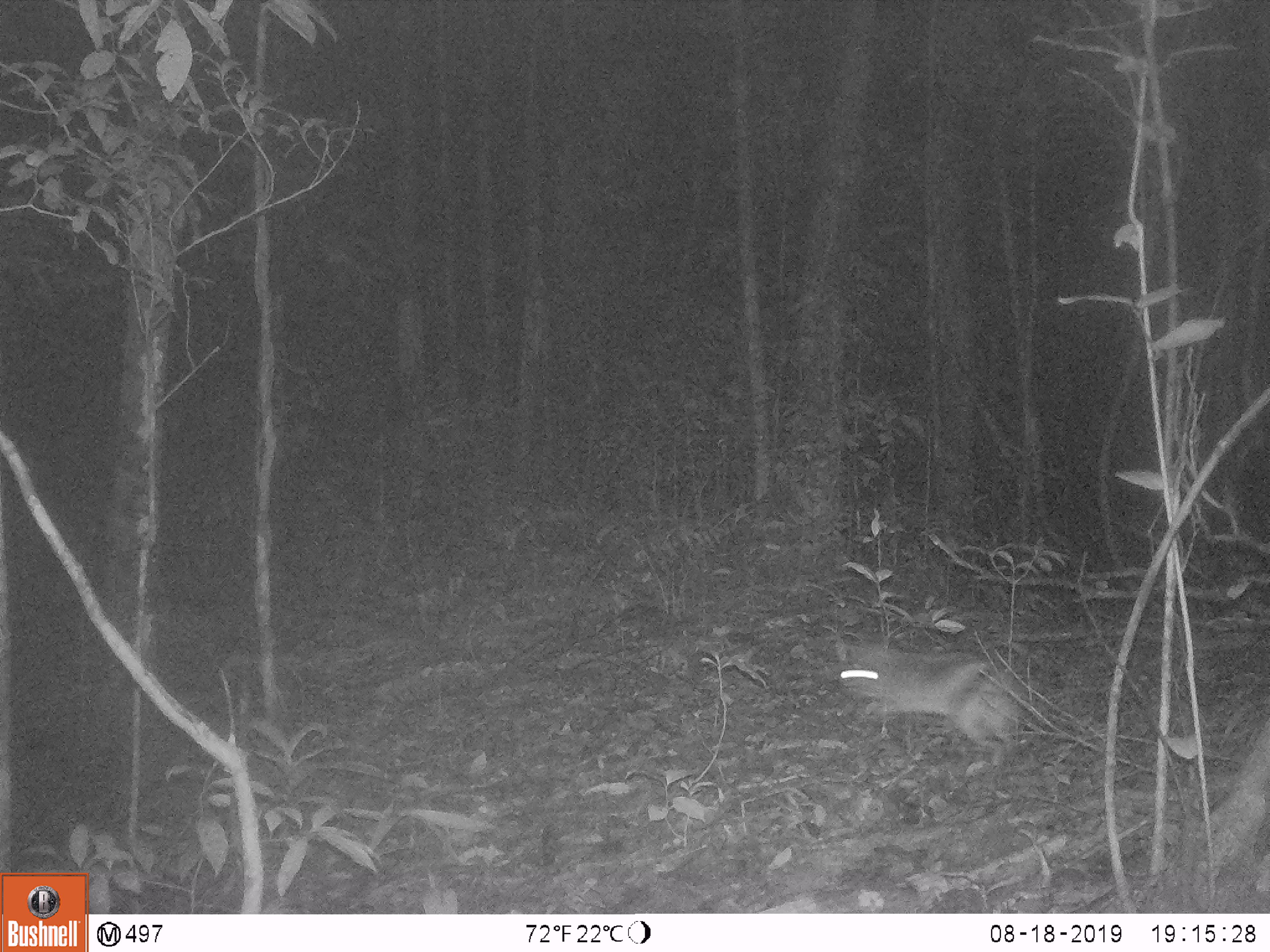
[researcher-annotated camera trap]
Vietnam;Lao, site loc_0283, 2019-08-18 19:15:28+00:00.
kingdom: Animalia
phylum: Chordata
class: Mammalia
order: Lagomorpha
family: Leporidae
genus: Nesolagus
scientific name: Nesolagus timminsi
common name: annamite striped rabbit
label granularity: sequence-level